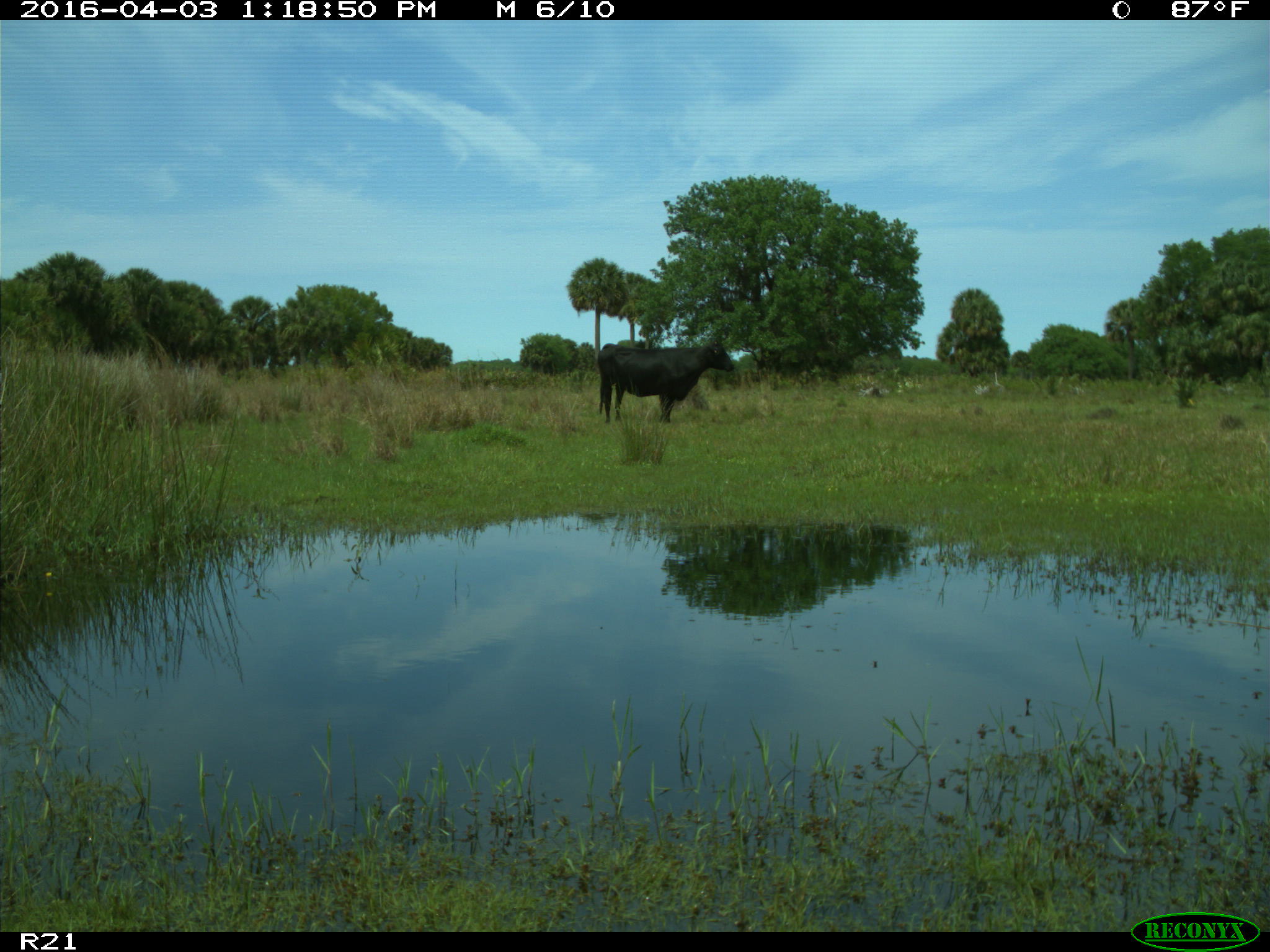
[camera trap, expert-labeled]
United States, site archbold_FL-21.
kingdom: Animalia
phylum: Chordata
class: Mammalia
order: Artiodactyla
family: Bovidae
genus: Bos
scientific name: Bos taurus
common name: domestic cow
Bos taurus (domestic cow).